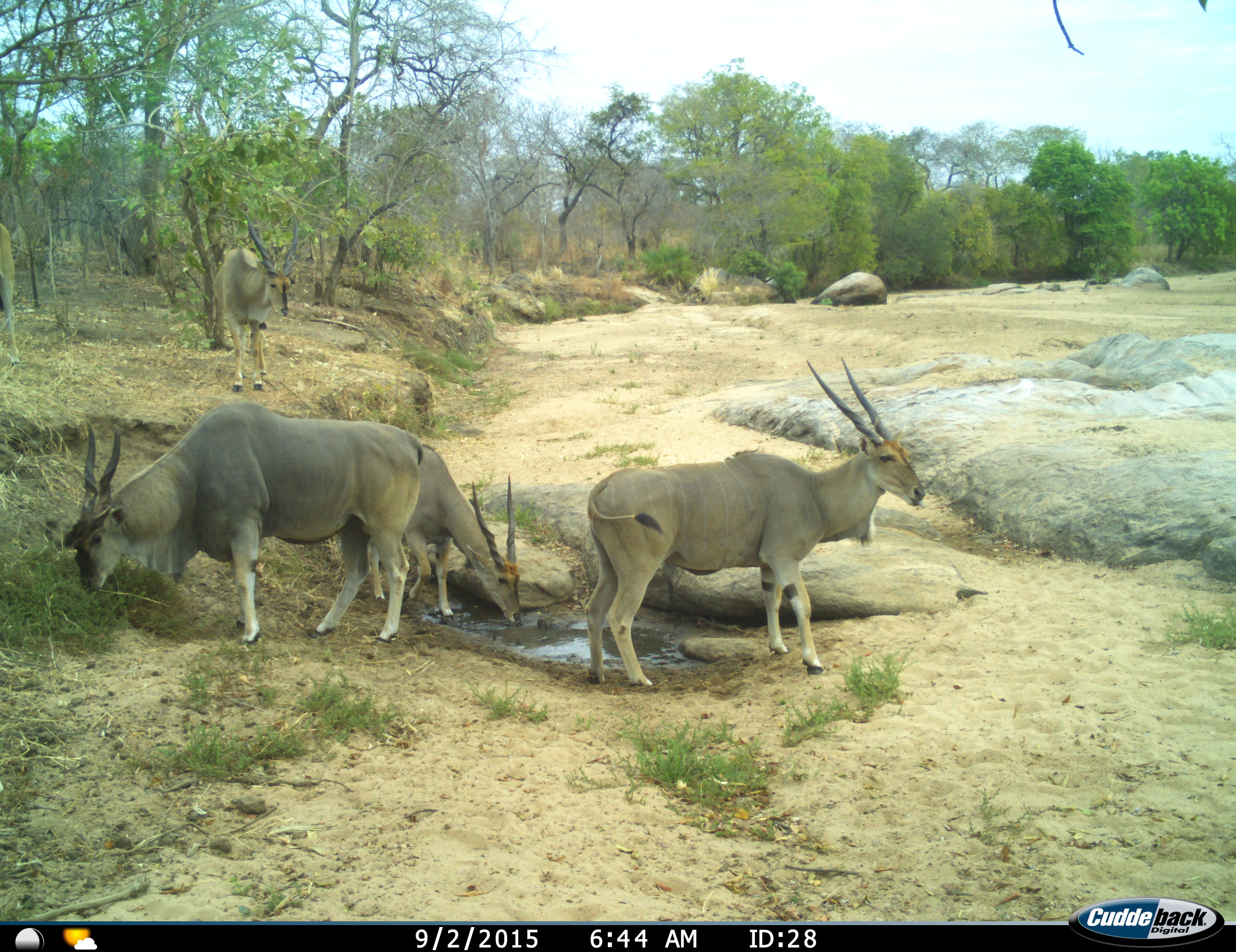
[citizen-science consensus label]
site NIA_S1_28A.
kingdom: Animalia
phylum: Chordata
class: Mammalia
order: Artiodactyla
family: Bovidae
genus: Tragelaphus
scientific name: Tragelaphus oryx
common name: eland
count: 4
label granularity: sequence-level